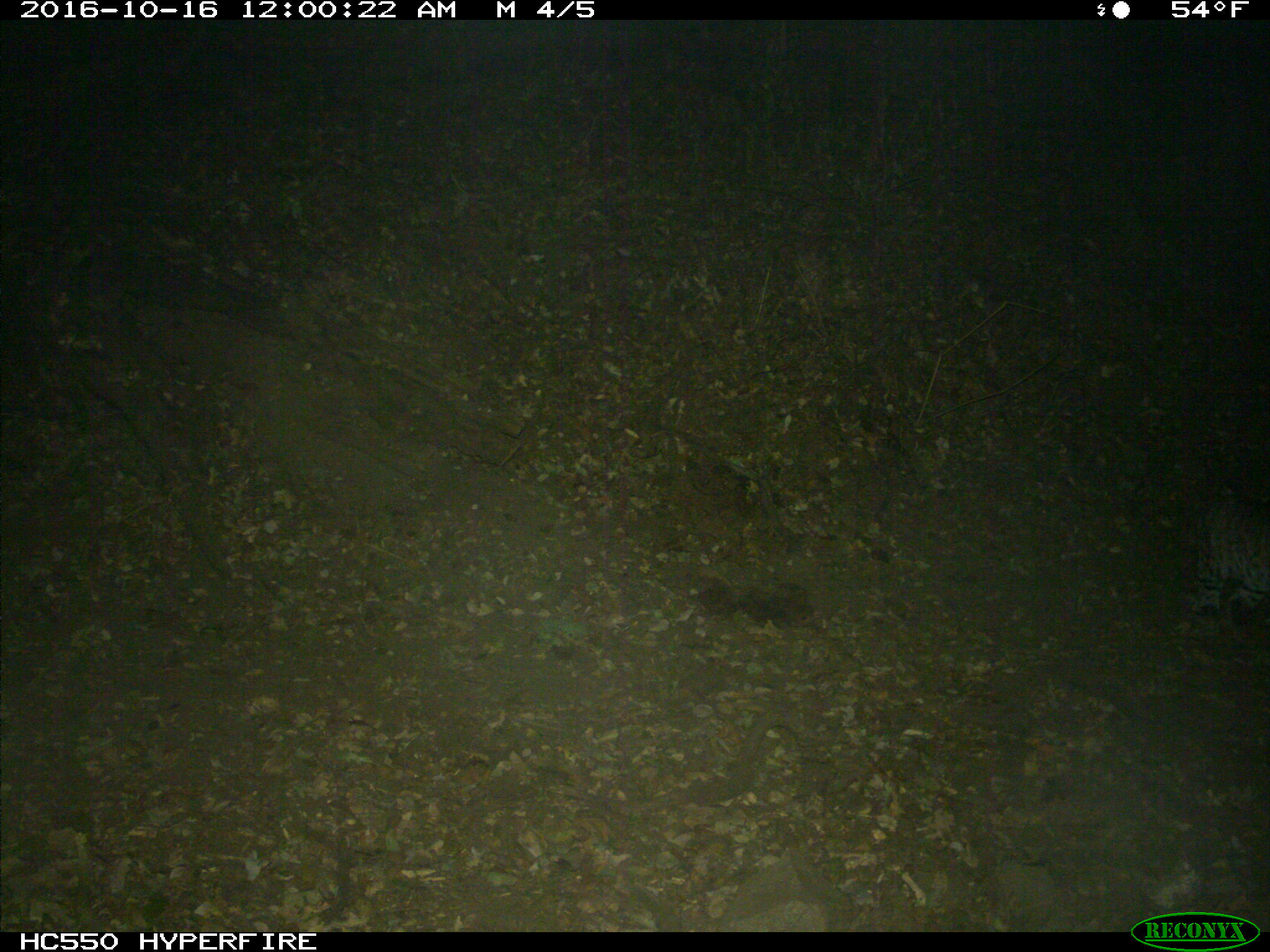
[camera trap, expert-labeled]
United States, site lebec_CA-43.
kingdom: Animalia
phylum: Chordata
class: Mammalia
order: Carnivora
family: Felidae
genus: Lynx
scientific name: Lynx rufus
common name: bobcat